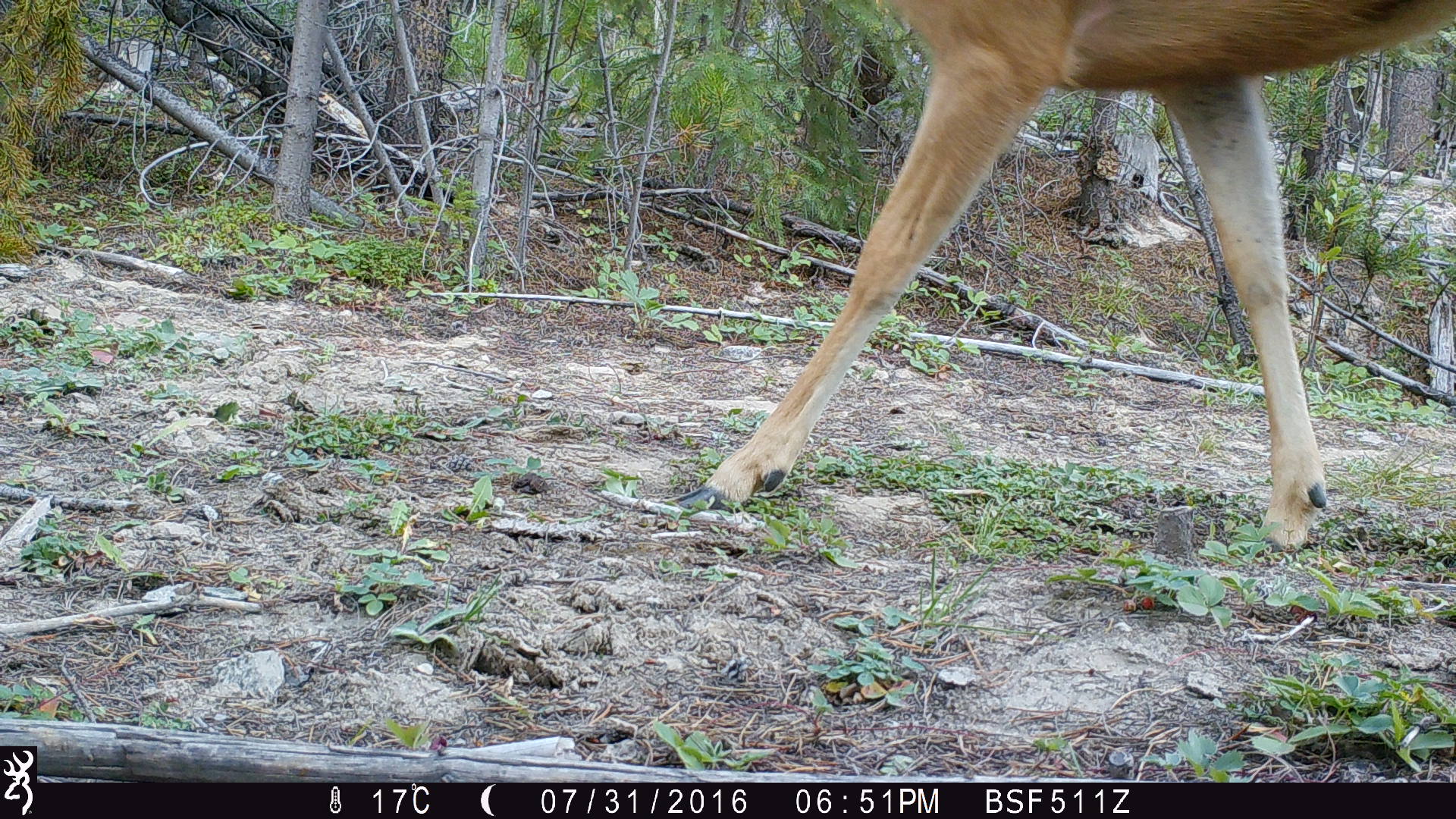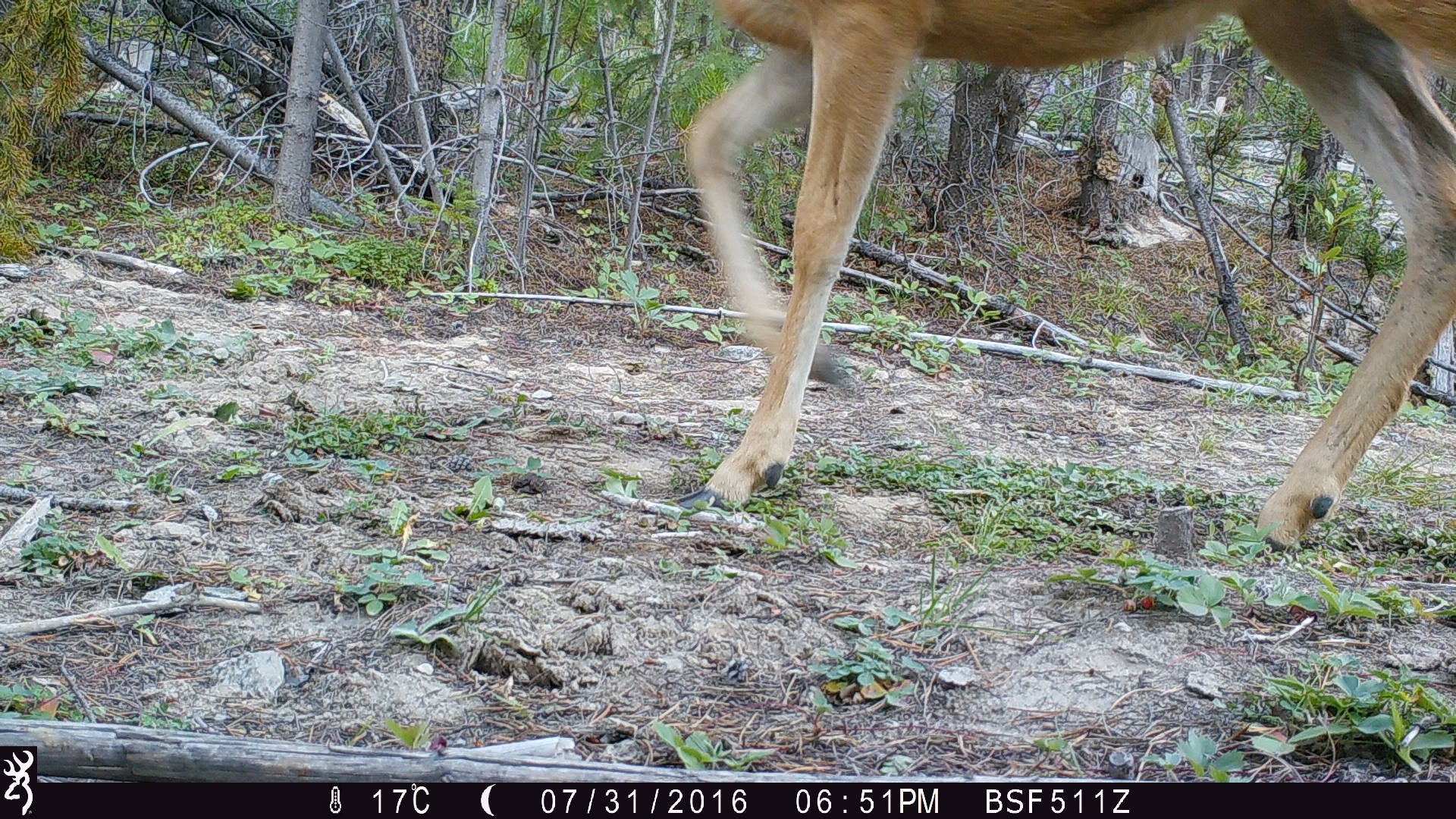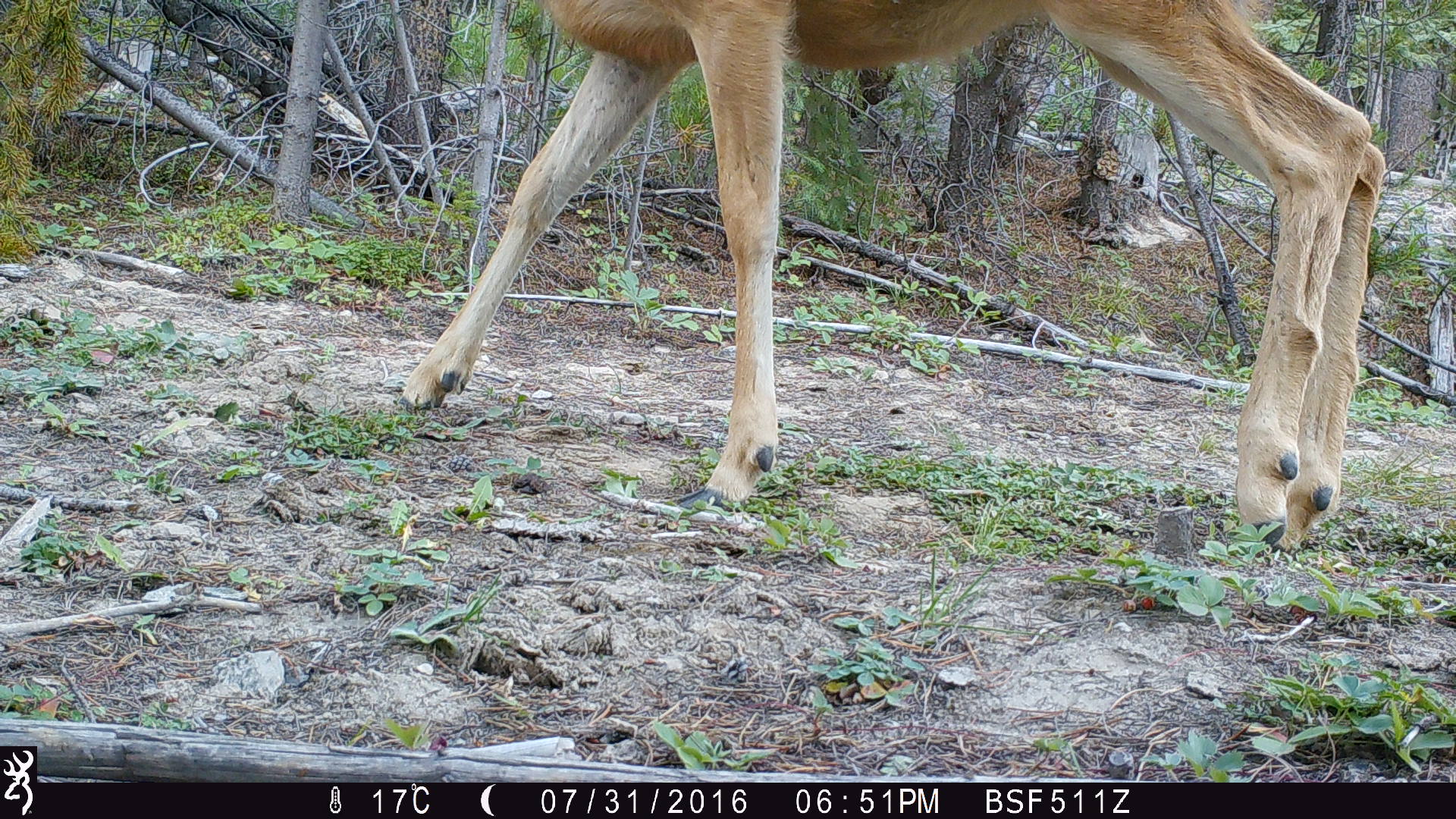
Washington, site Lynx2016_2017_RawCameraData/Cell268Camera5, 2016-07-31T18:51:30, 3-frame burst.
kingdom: Animalia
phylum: Chordata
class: Mammalia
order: Artiodactyla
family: Bovidae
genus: Bos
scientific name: Bos taurus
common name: domestic cattle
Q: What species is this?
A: Domestic cattle (Bos taurus).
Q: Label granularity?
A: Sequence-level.